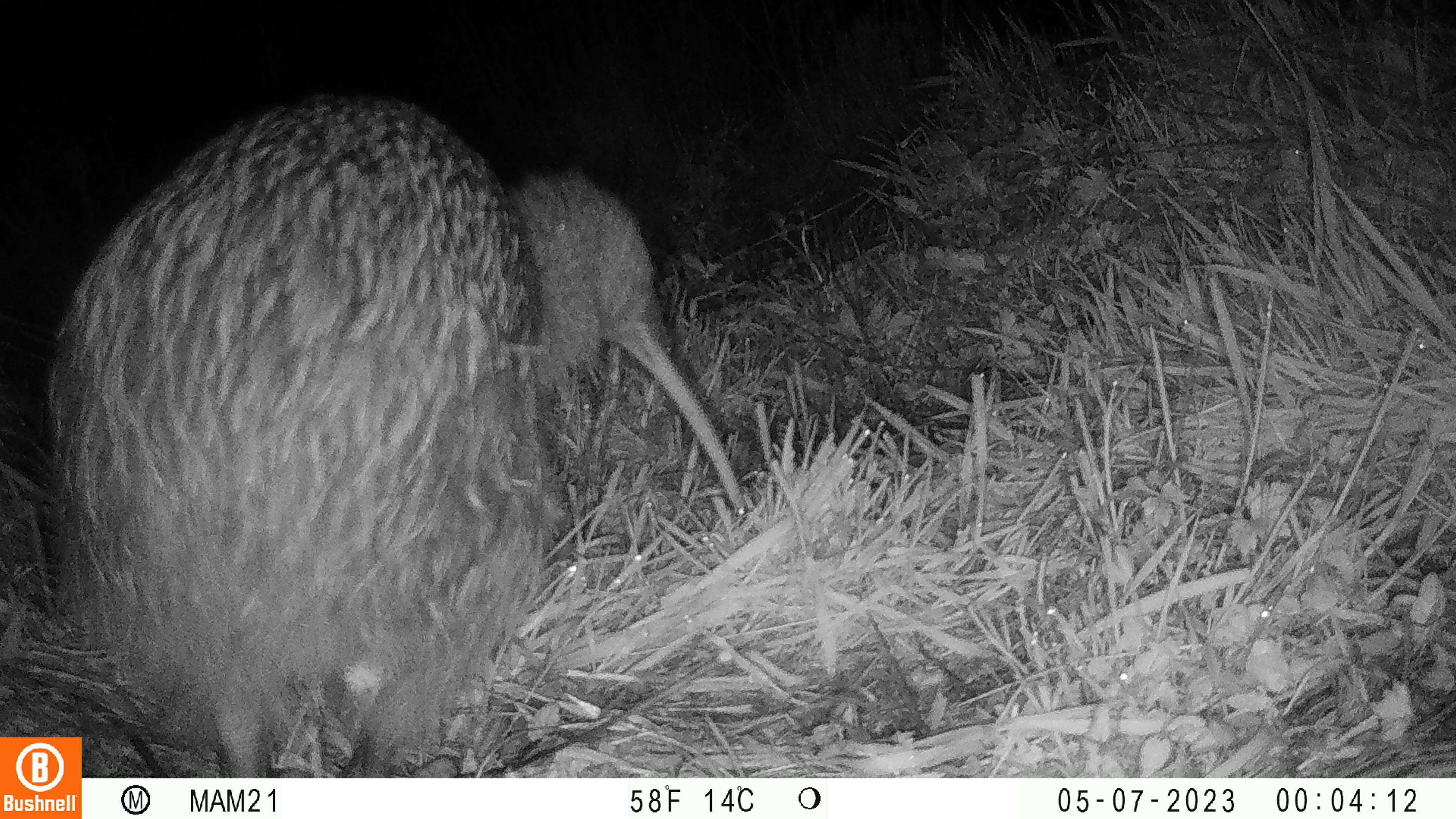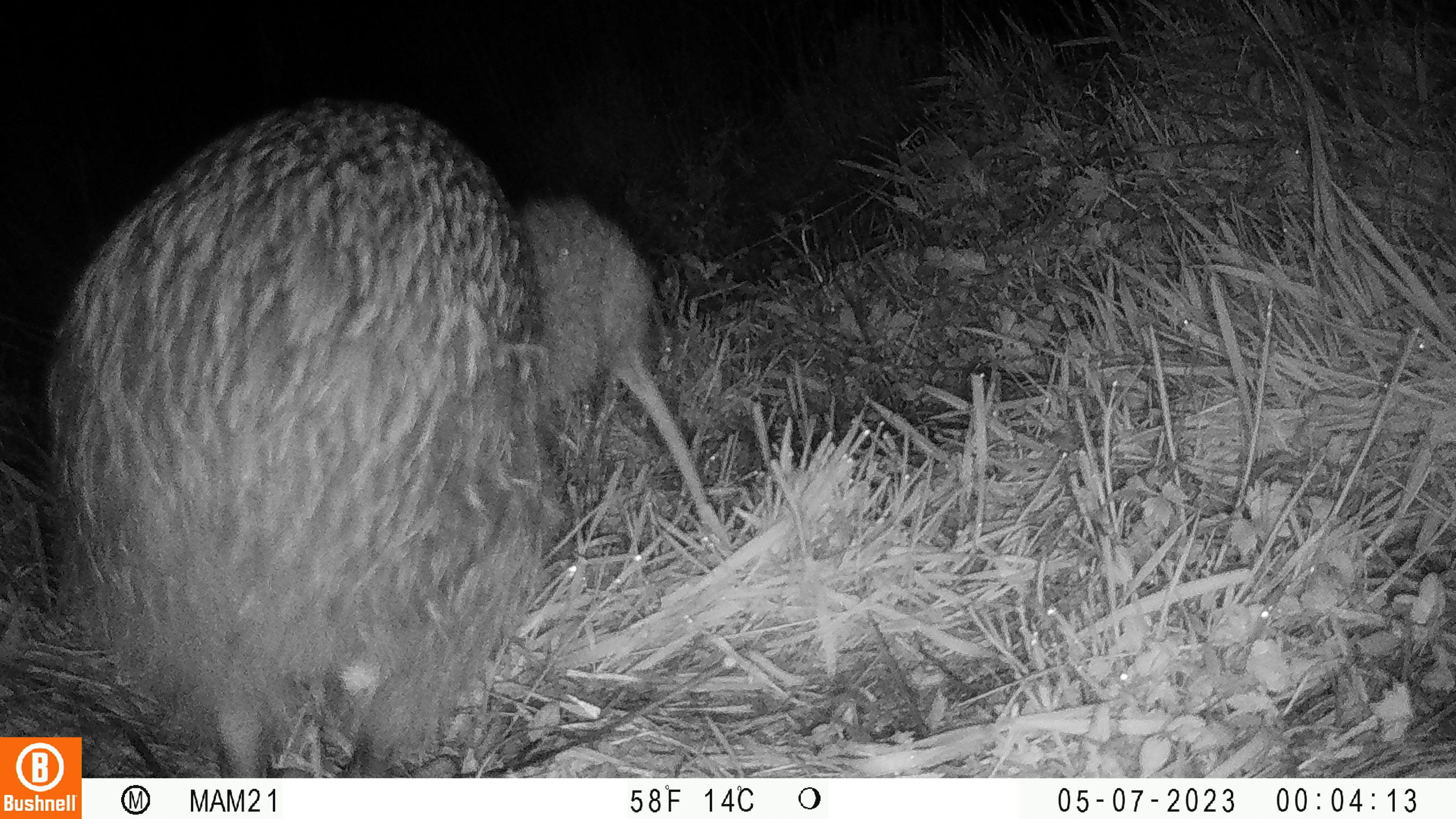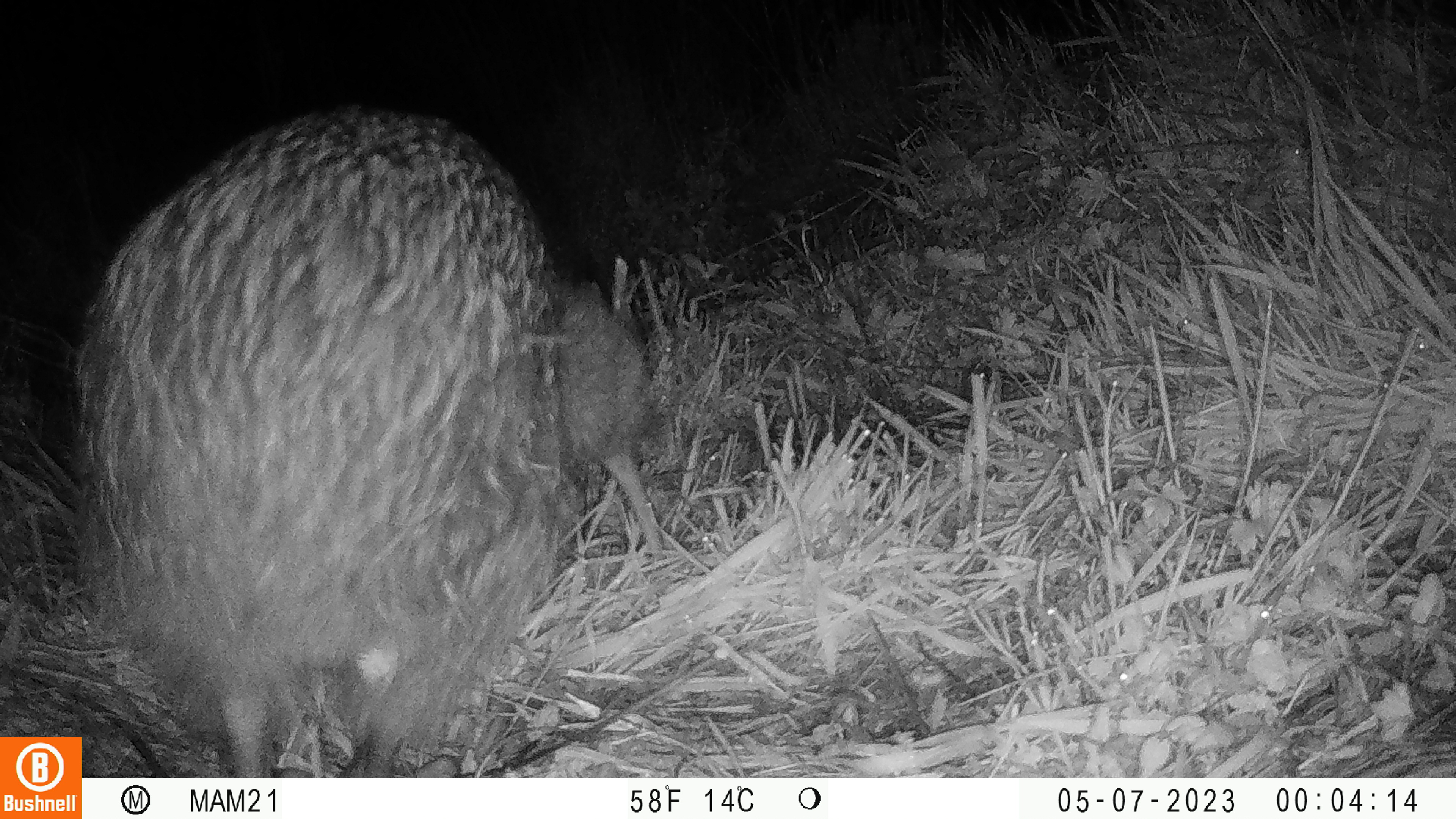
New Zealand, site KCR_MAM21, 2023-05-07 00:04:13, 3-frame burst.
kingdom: Animalia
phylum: Chordata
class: Aves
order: Apterygiformes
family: Apterygidae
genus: Apteryx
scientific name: Apteryx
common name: kiwi